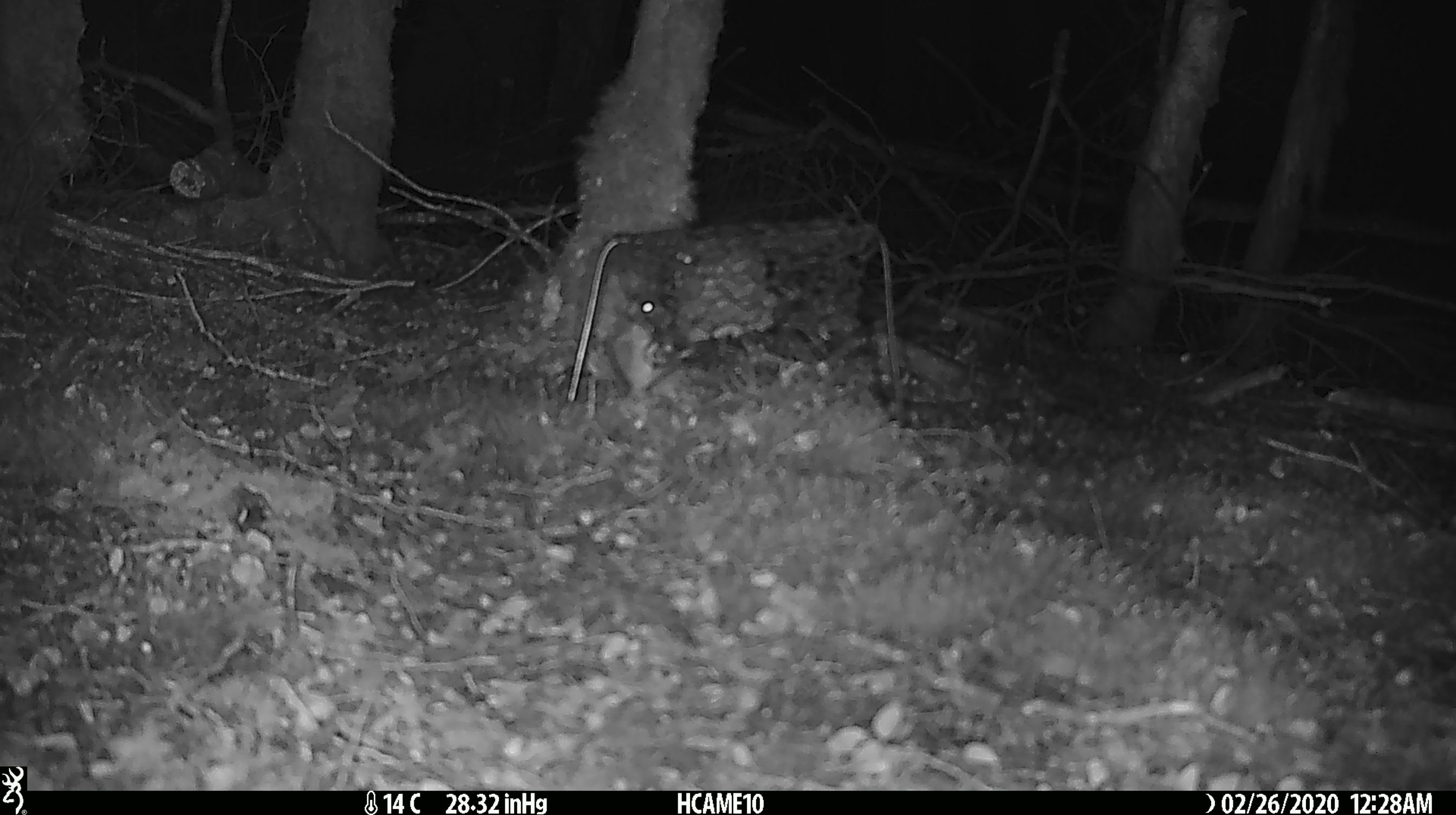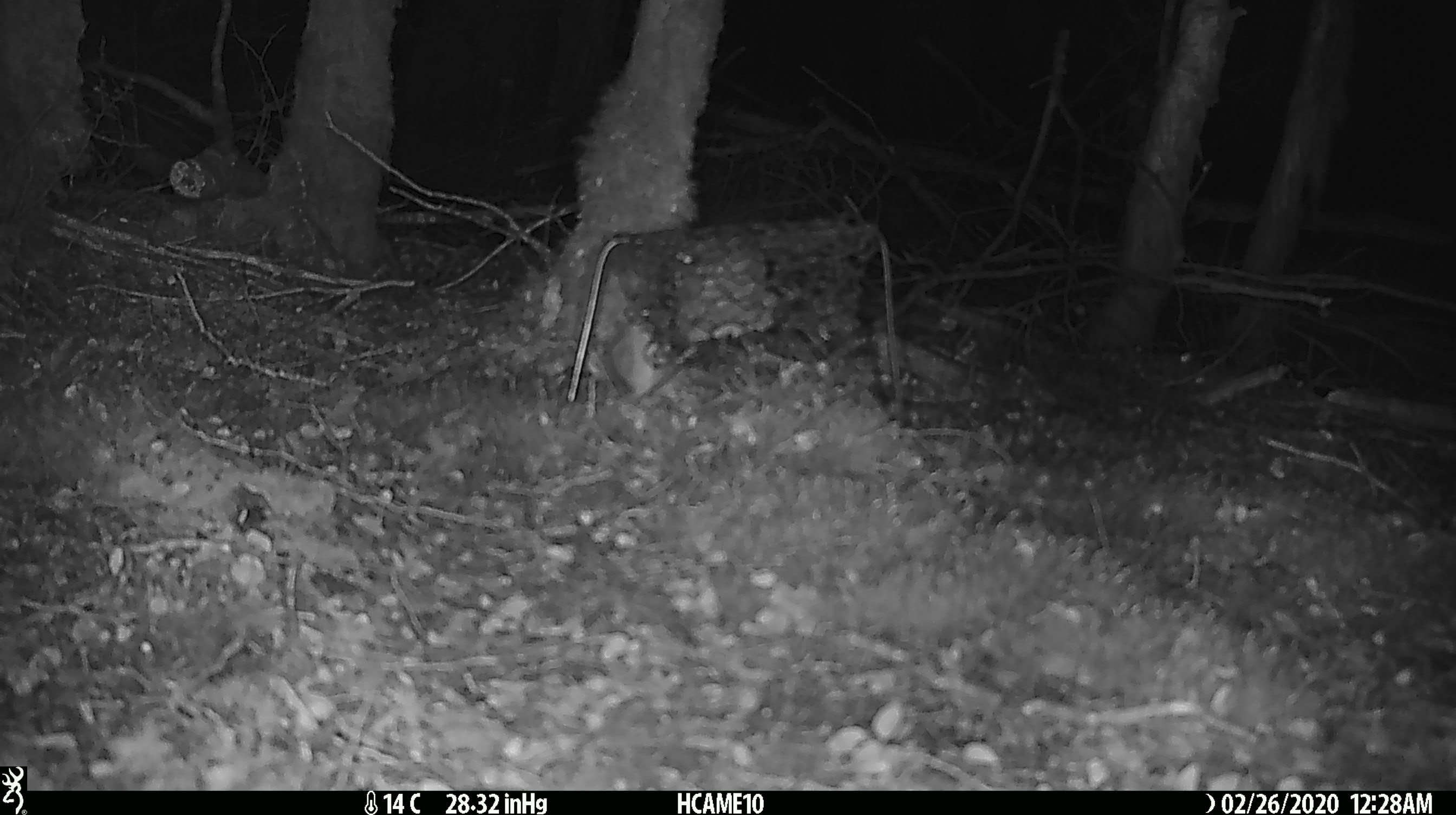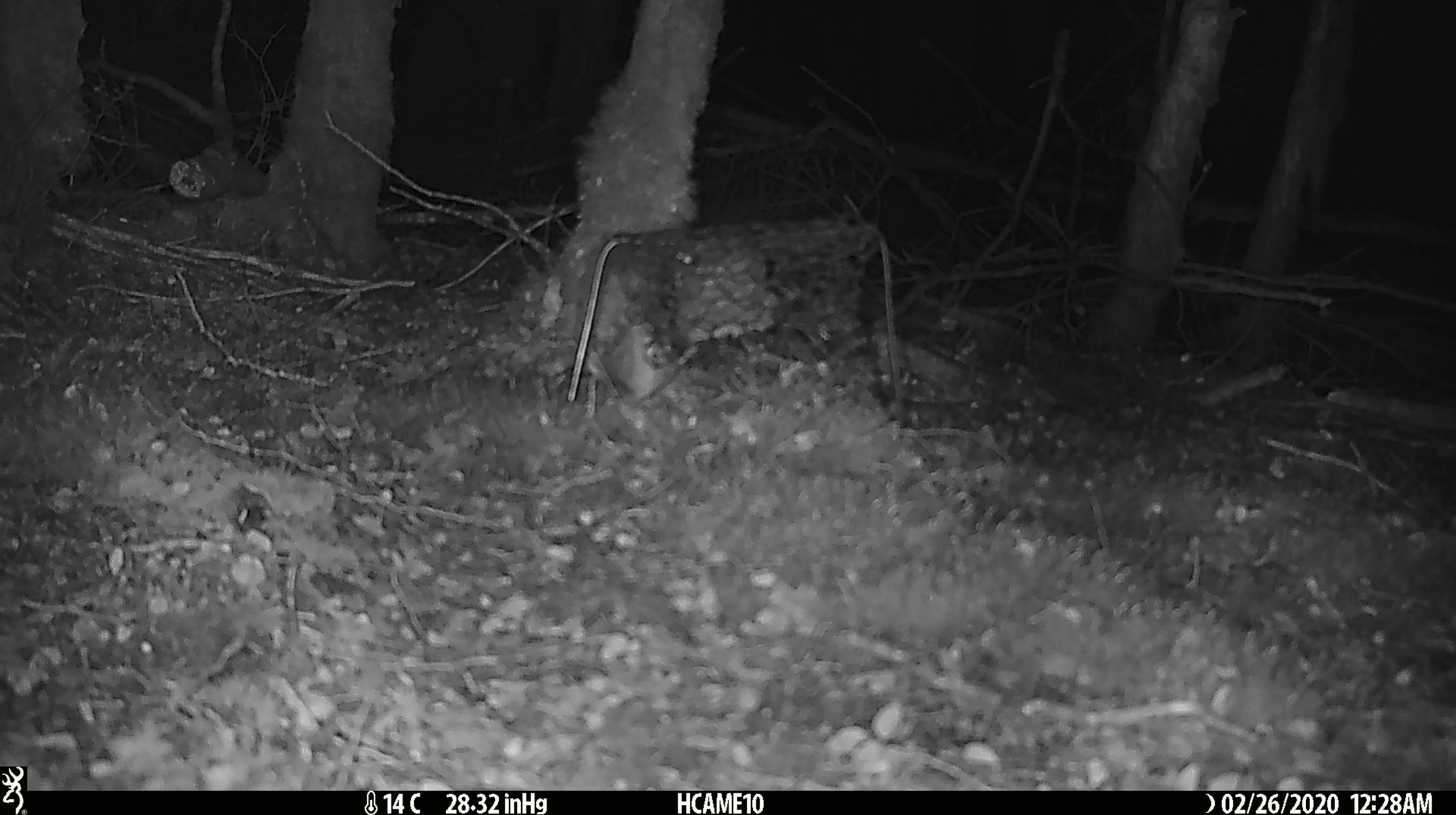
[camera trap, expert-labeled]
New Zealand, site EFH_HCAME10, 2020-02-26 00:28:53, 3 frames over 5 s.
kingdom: Animalia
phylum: Chordata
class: Mammalia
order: Rodentia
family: Muridae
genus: Mus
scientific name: Mus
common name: mouse